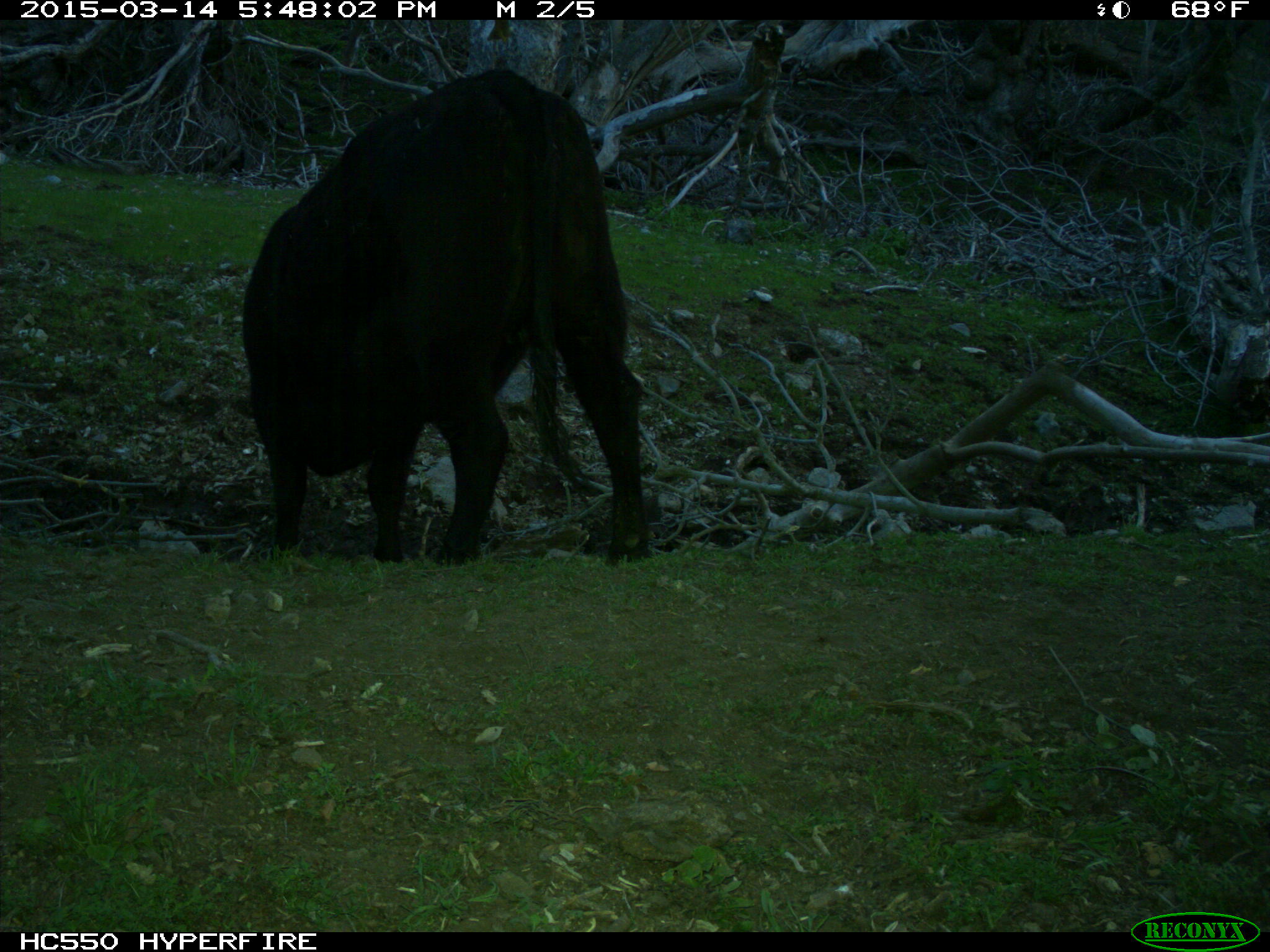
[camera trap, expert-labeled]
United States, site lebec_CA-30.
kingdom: Animalia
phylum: Chordata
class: Mammalia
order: Artiodactyla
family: Bovidae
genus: Bos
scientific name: Bos taurus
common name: domestic cow